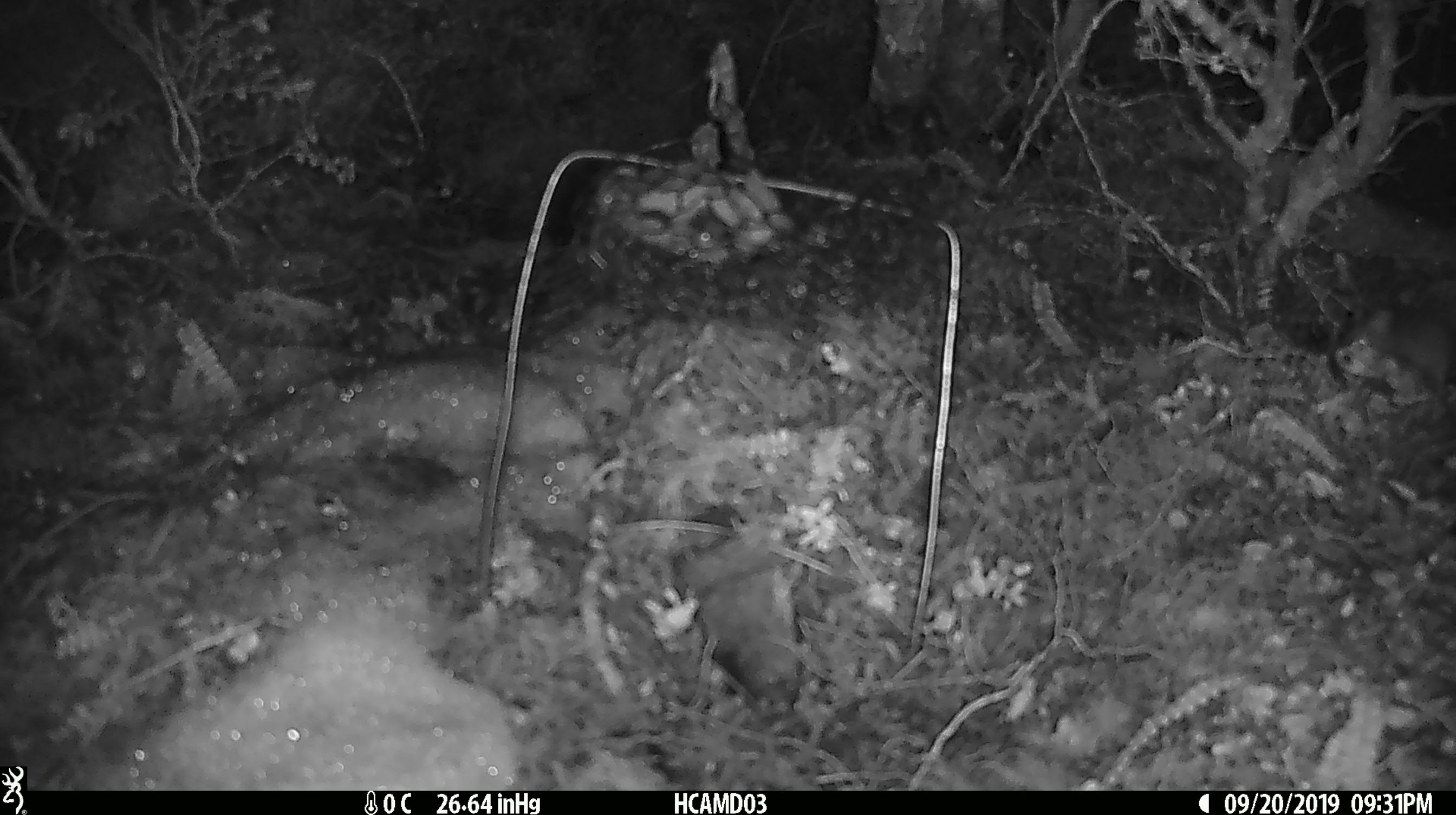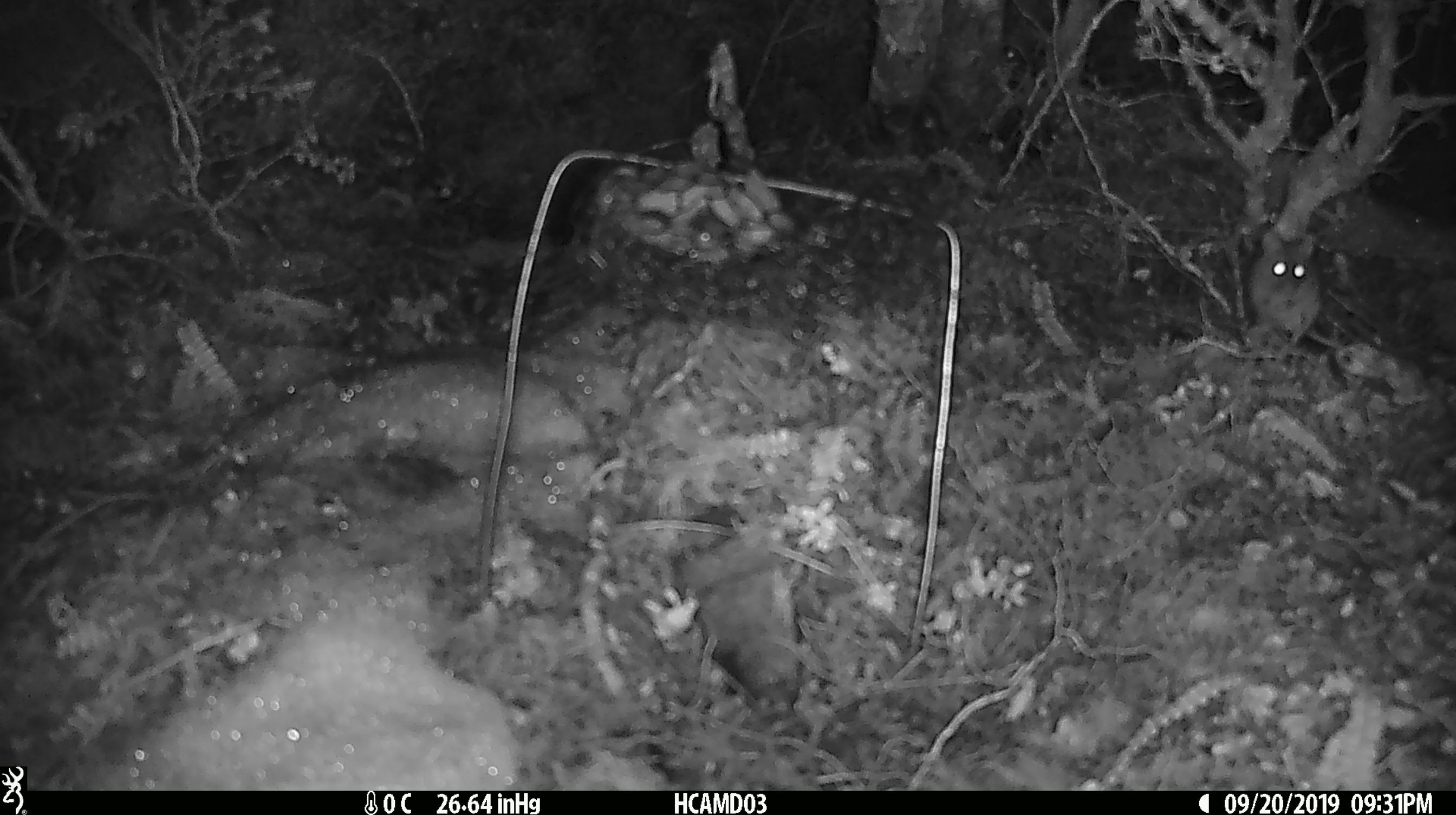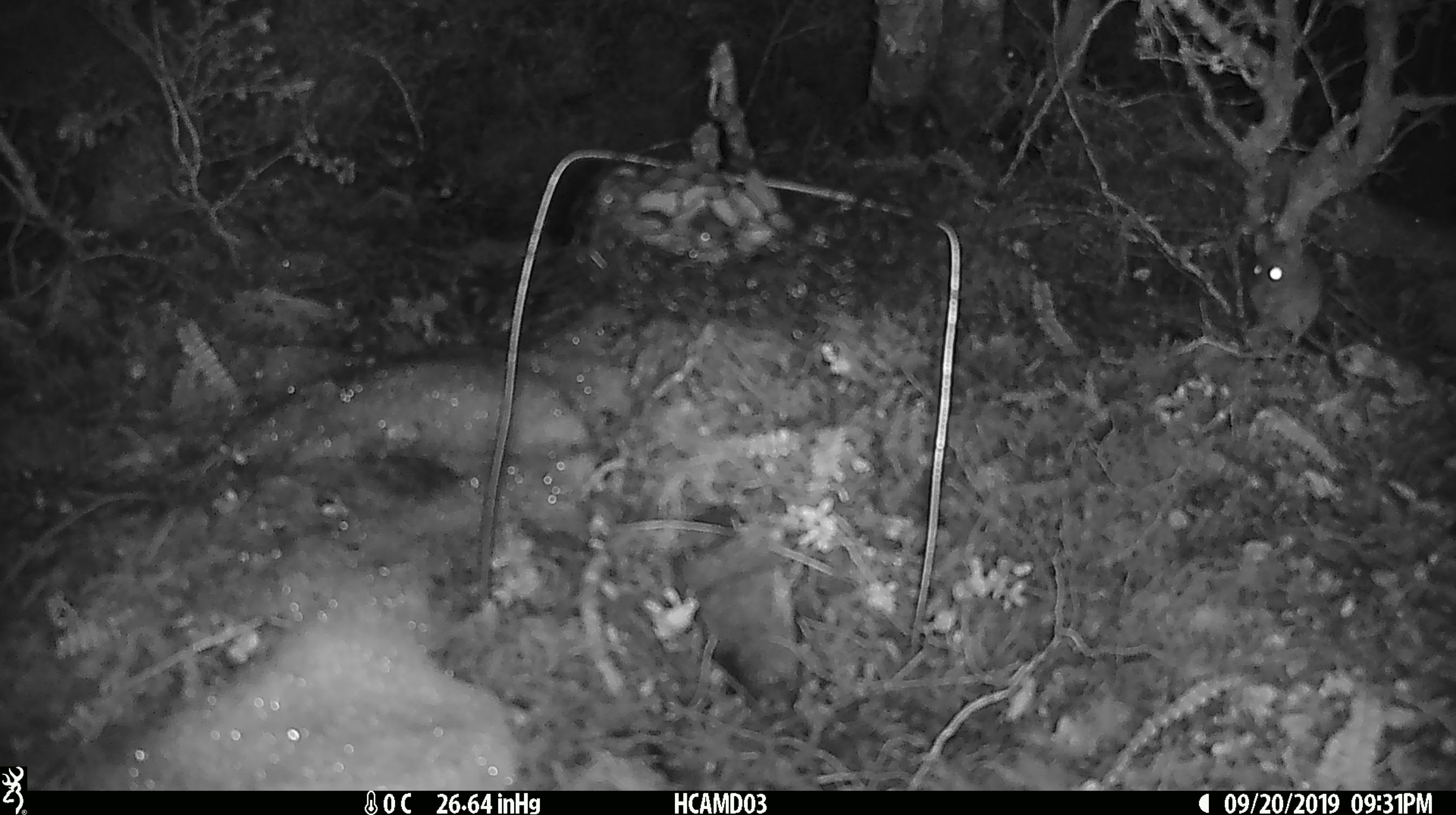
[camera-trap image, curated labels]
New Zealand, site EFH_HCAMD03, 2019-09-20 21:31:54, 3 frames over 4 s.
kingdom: Animalia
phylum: Chordata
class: Mammalia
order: Rodentia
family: Muridae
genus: Mus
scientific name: Mus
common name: mouse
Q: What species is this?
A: Mouse (Mus).